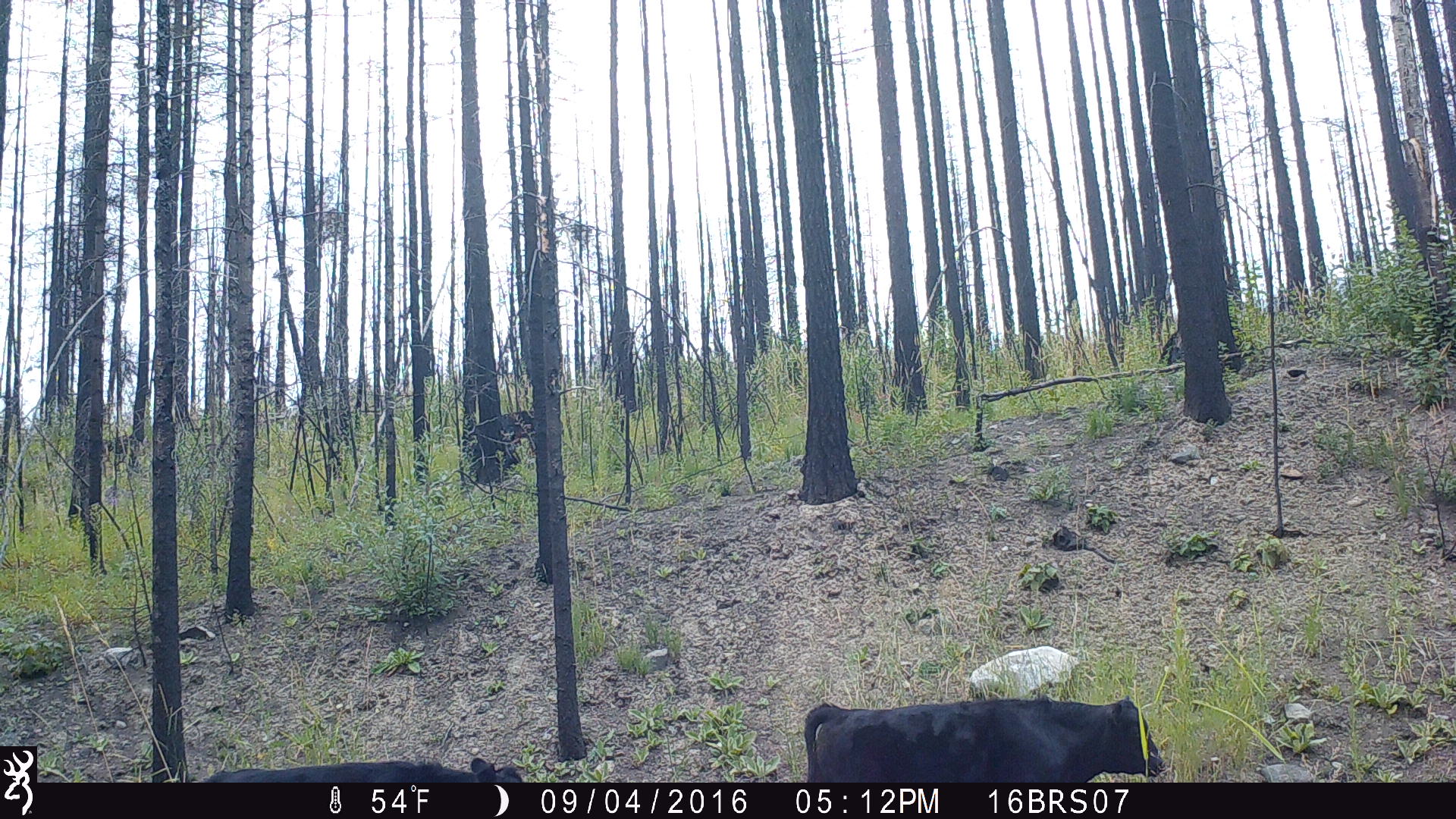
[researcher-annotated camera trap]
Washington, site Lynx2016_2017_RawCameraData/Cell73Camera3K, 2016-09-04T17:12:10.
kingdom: Animalia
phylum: Chordata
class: Mammalia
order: Artiodactyla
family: Bovidae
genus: Bos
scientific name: Bos taurus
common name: domestic cattle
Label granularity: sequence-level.